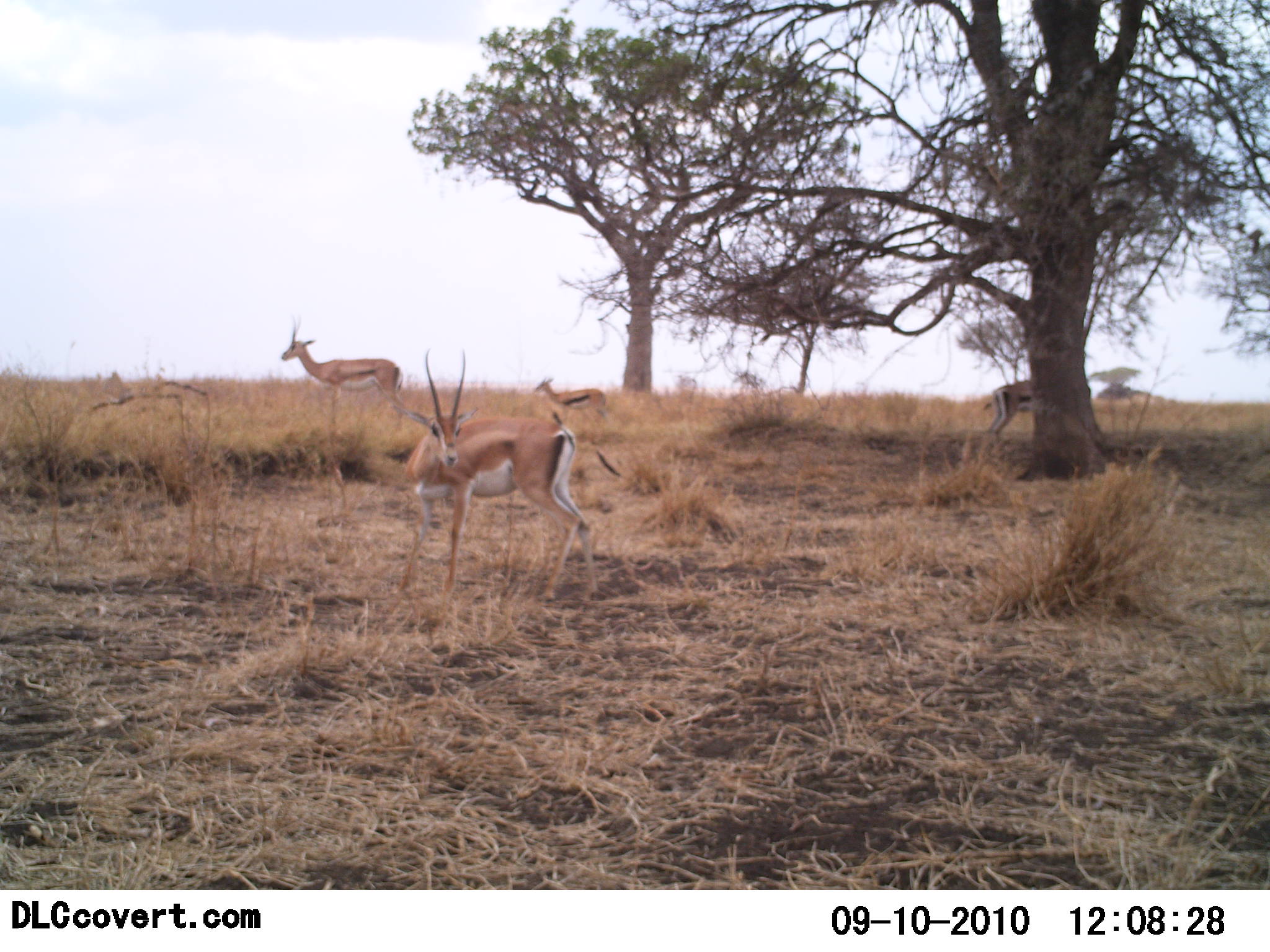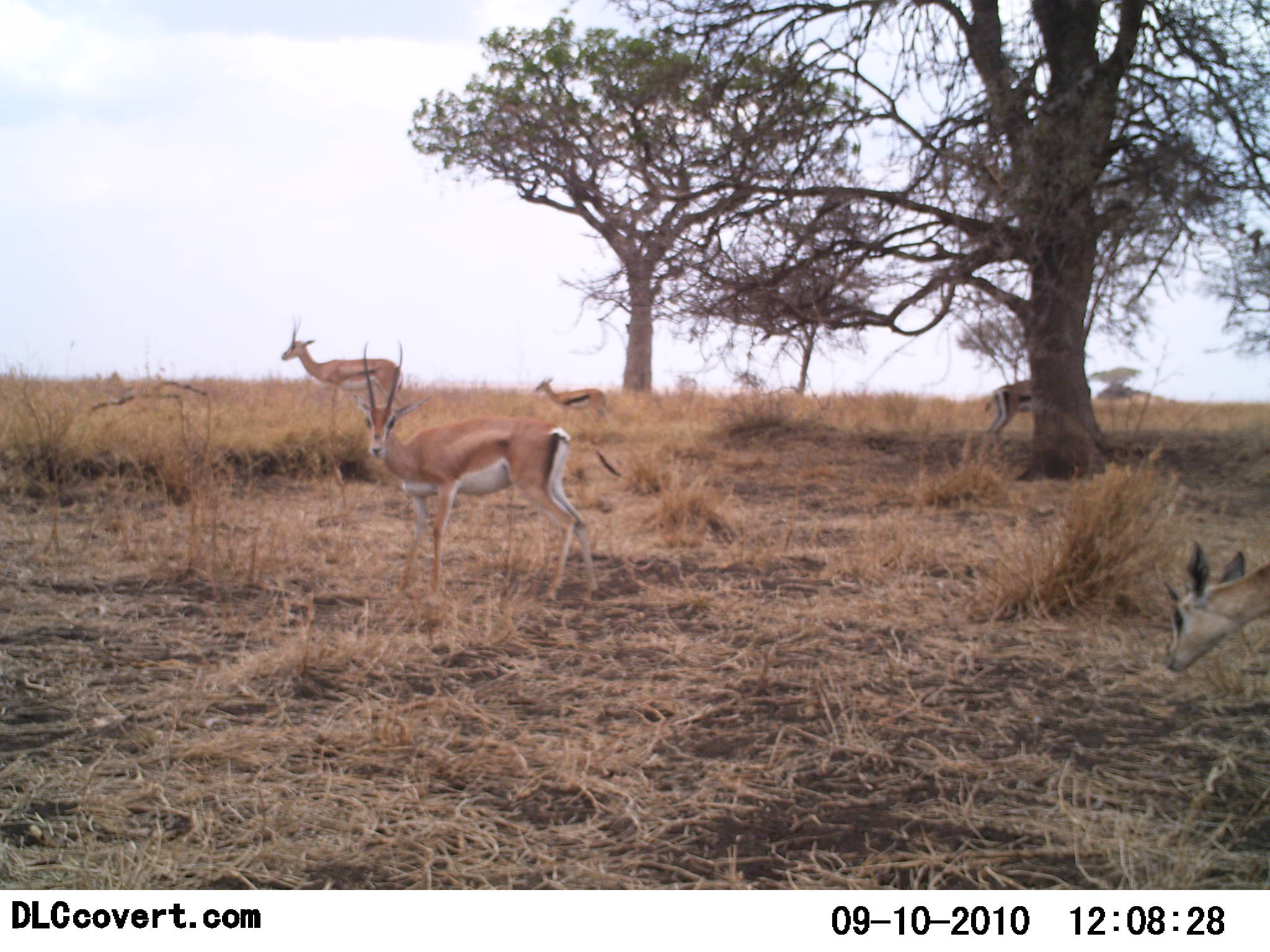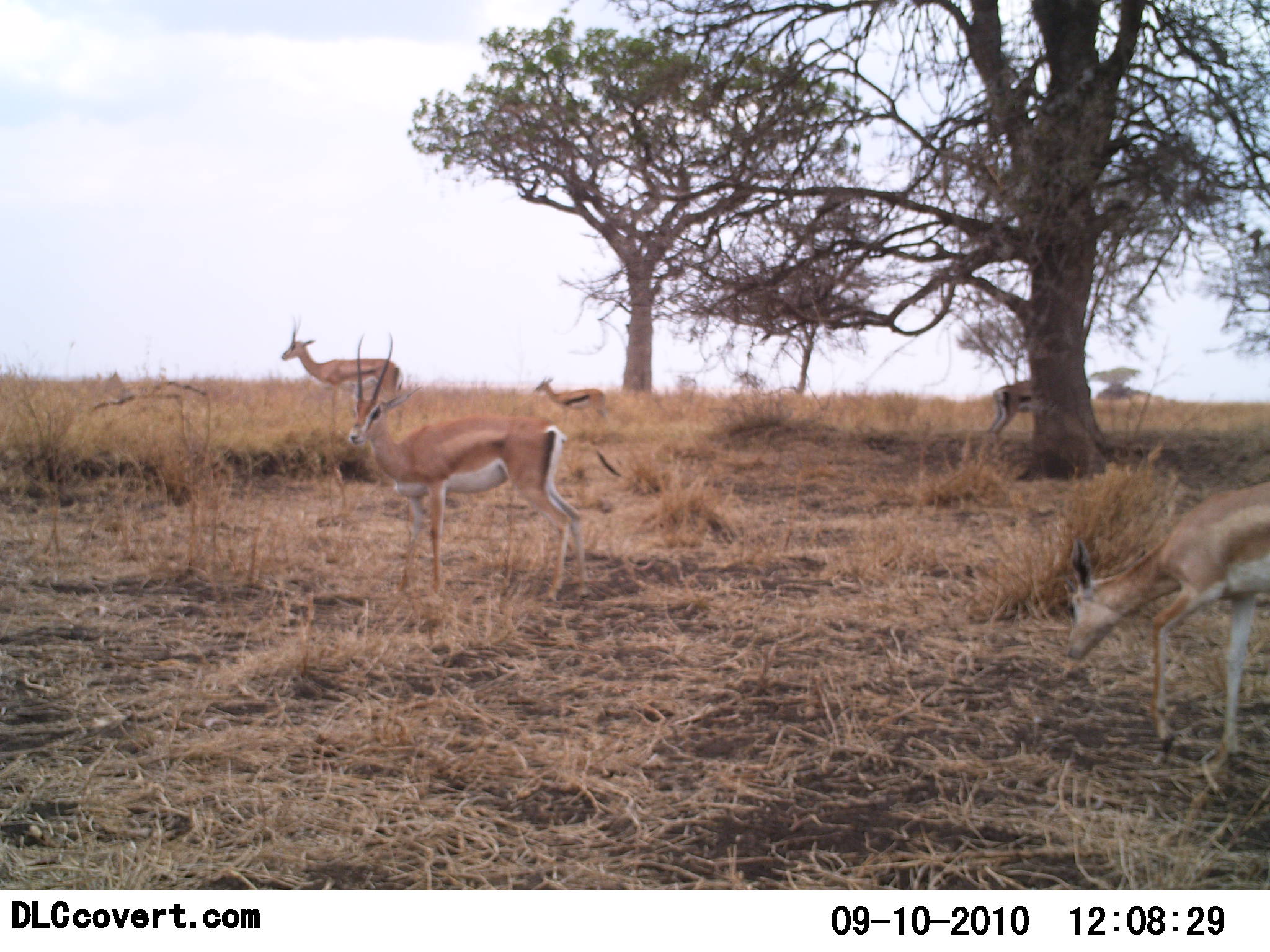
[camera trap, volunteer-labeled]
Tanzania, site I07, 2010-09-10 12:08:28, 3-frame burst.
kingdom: Animalia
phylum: Chordata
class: Mammalia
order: Artiodactyla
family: Bovidae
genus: Nanger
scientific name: Nanger granti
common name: grant's gazelle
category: gazellegrants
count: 5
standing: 93%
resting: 0%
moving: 36%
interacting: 7%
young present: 21%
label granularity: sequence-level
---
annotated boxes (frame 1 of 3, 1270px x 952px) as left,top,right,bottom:
animal: 391,347,622,603; 280,311,403,431; 533,375,609,431; 983,379,1041,448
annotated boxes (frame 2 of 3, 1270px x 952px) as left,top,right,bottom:
animal: 352,337,622,602; 1161,538,1270,673; 280,312,404,429; 534,376,612,433; 985,378,1035,458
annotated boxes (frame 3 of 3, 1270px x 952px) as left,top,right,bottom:
animal: 345,331,622,602; 1061,478,1270,766; 281,311,403,433; 533,374,611,433; 984,379,1037,449